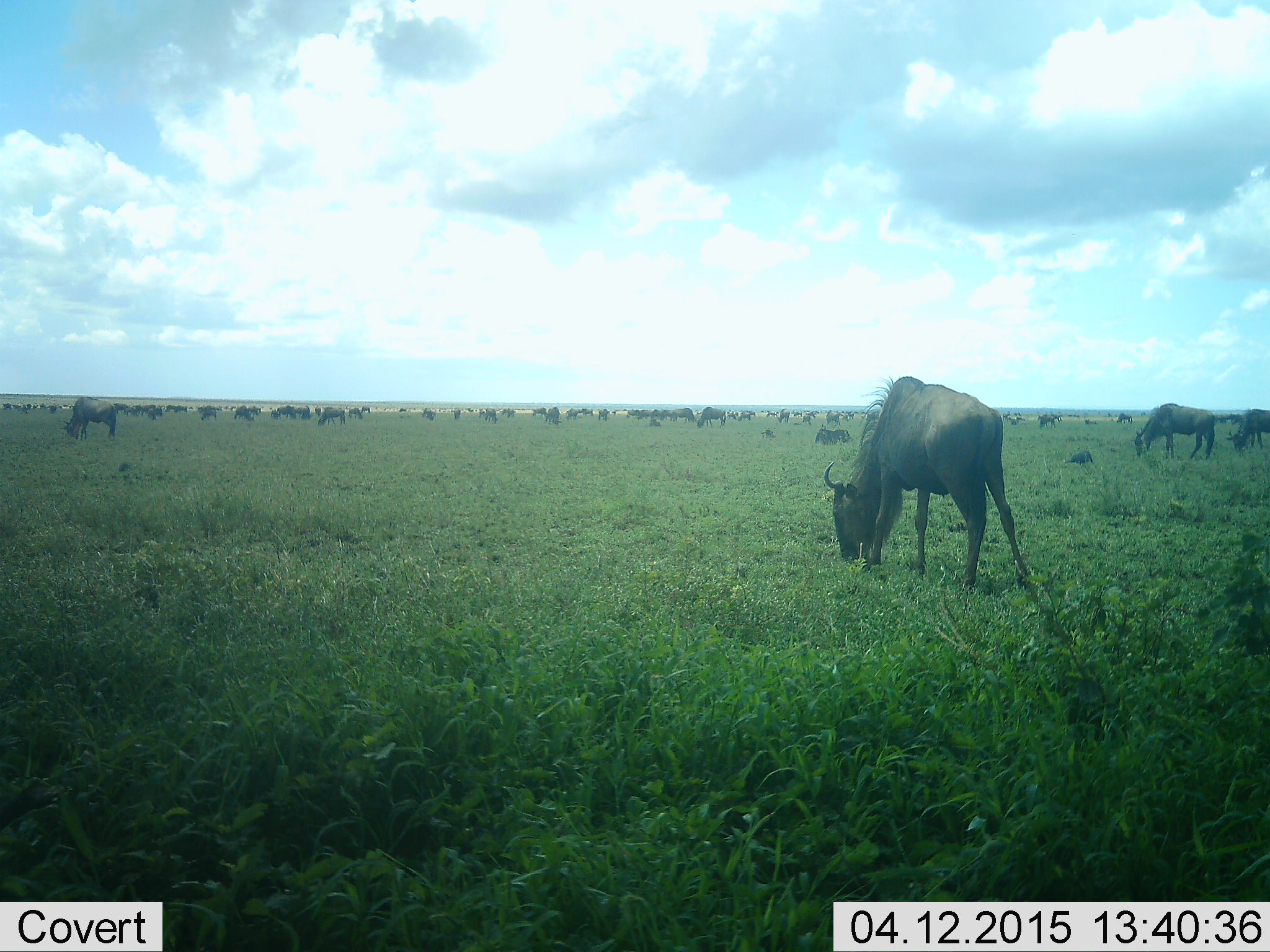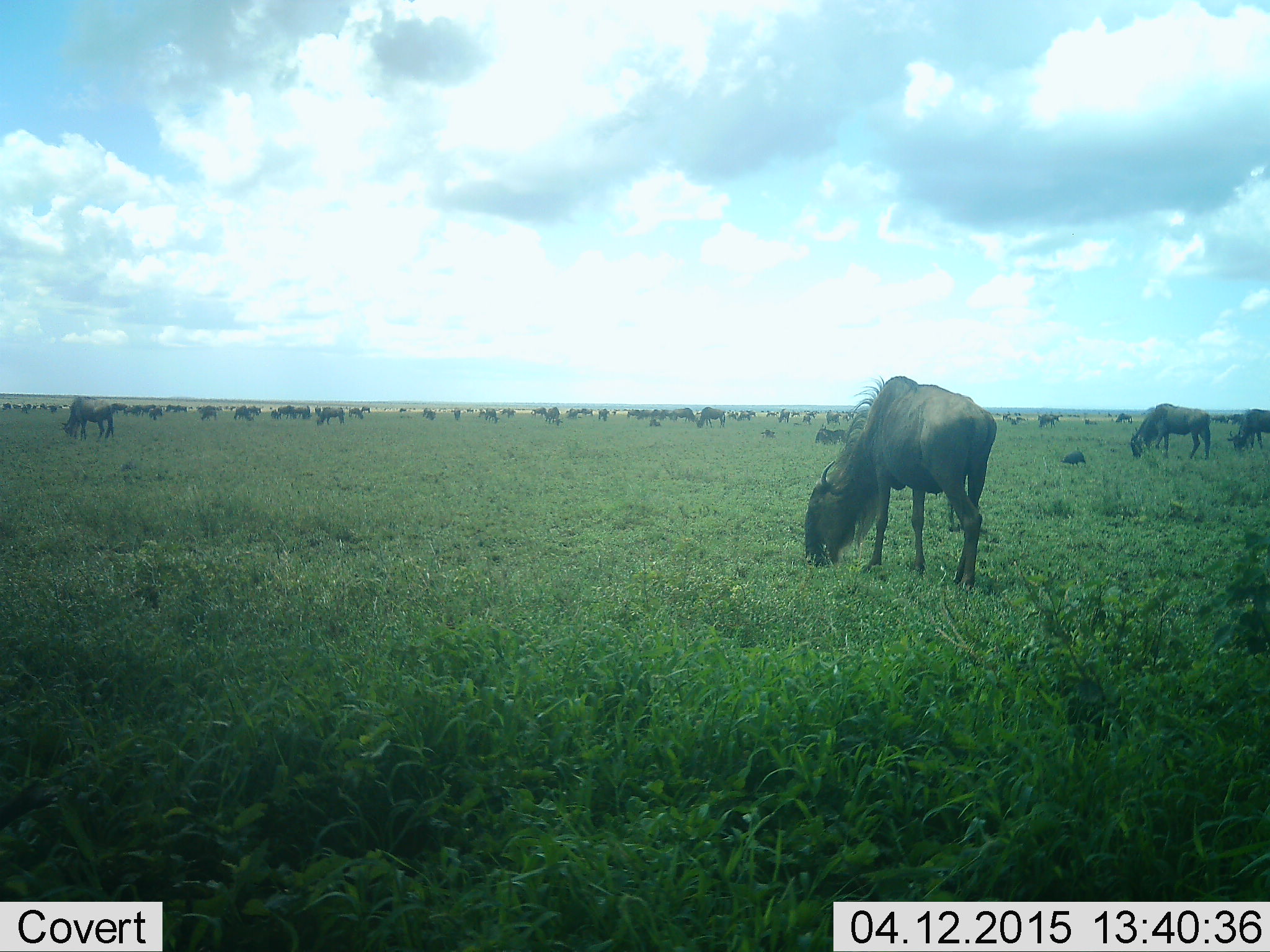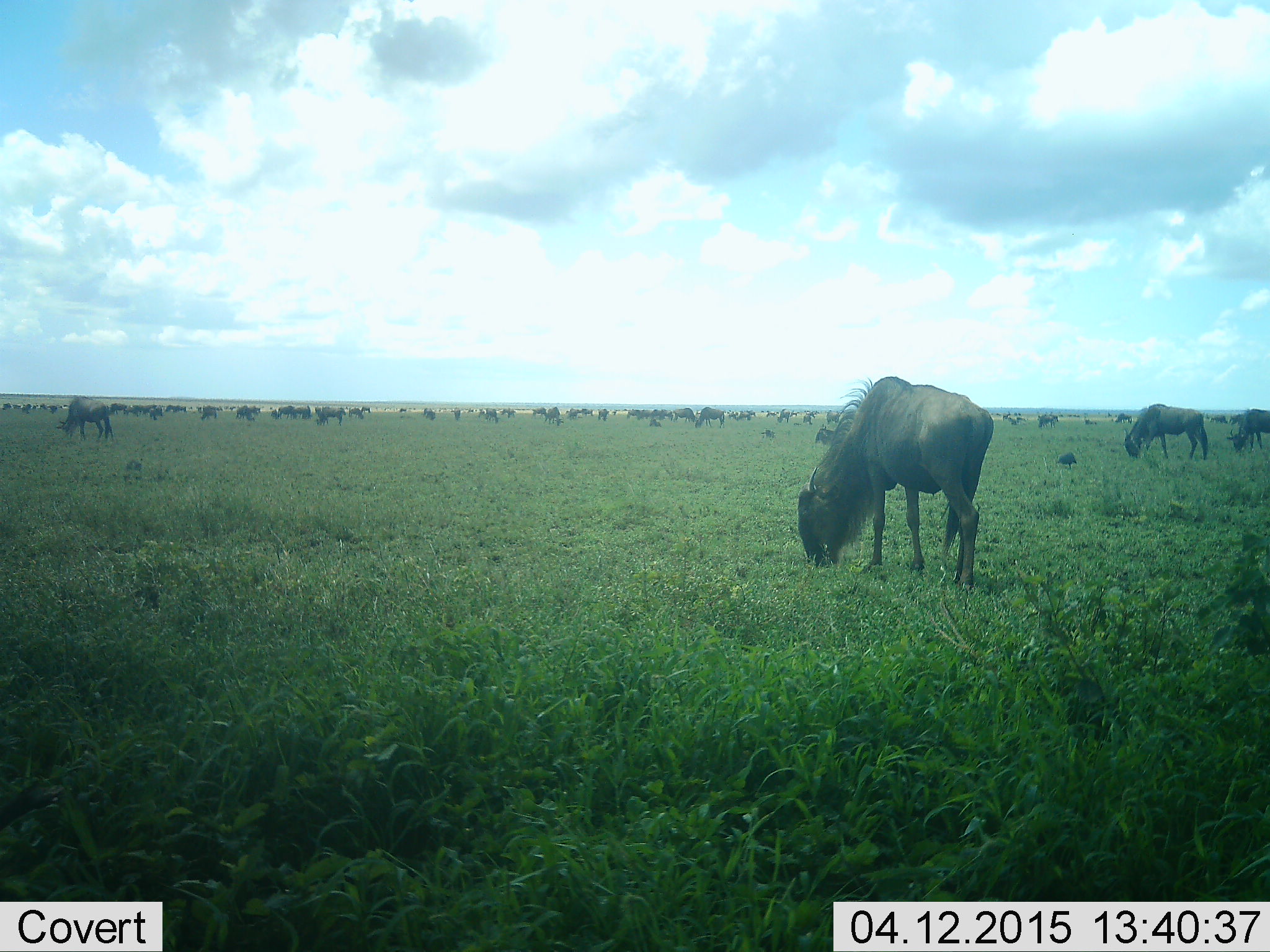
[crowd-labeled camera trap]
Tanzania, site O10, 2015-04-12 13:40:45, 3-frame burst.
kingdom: Animalia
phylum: Chordata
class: Mammalia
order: Artiodactyla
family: Bovidae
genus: Connochaetes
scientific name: Connochaetes taurinus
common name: blue wildebeest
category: wildebeest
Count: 11-50.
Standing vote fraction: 50%.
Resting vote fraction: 8%.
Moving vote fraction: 17%.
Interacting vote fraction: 0%.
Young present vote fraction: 0%.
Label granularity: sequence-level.